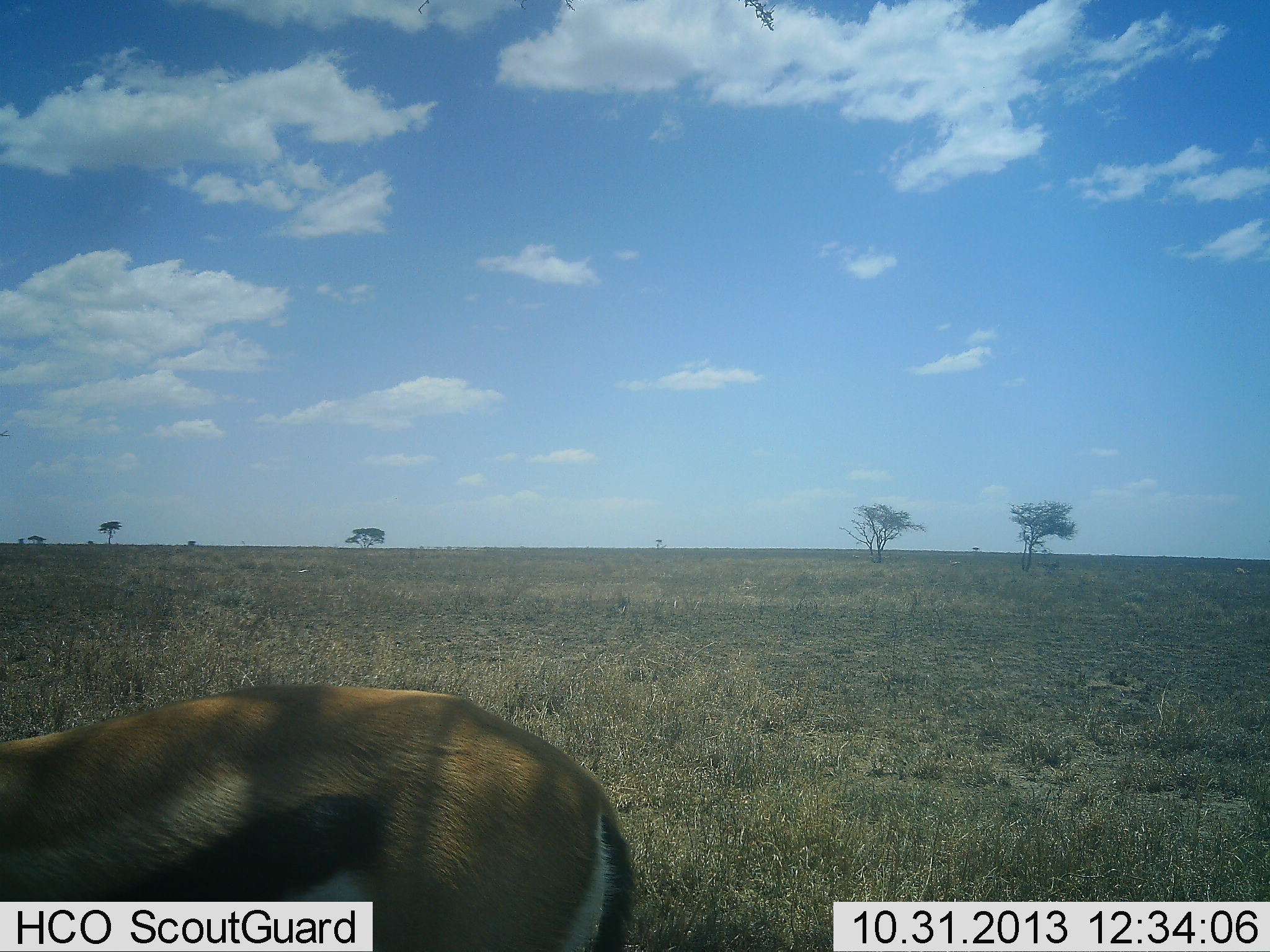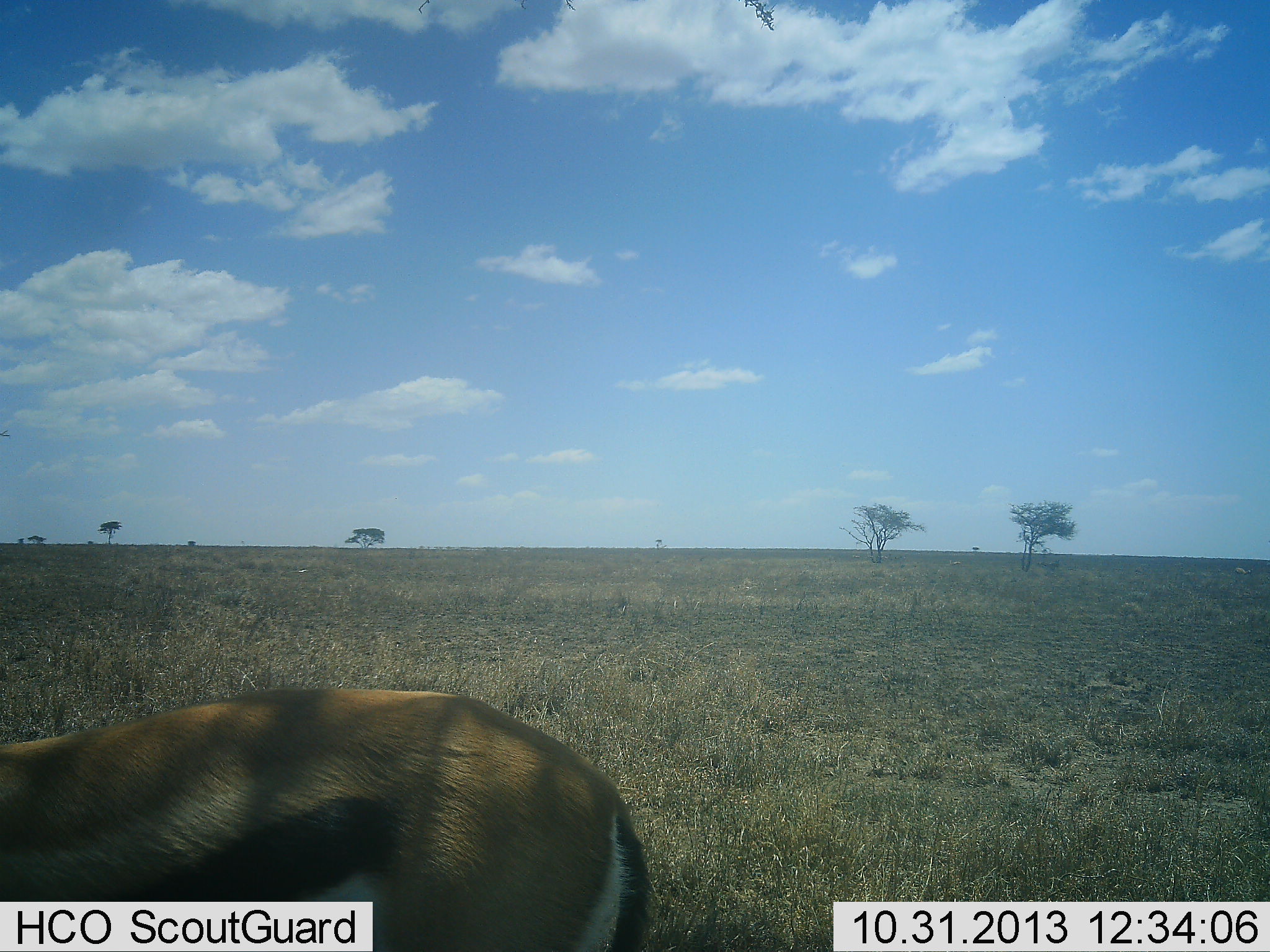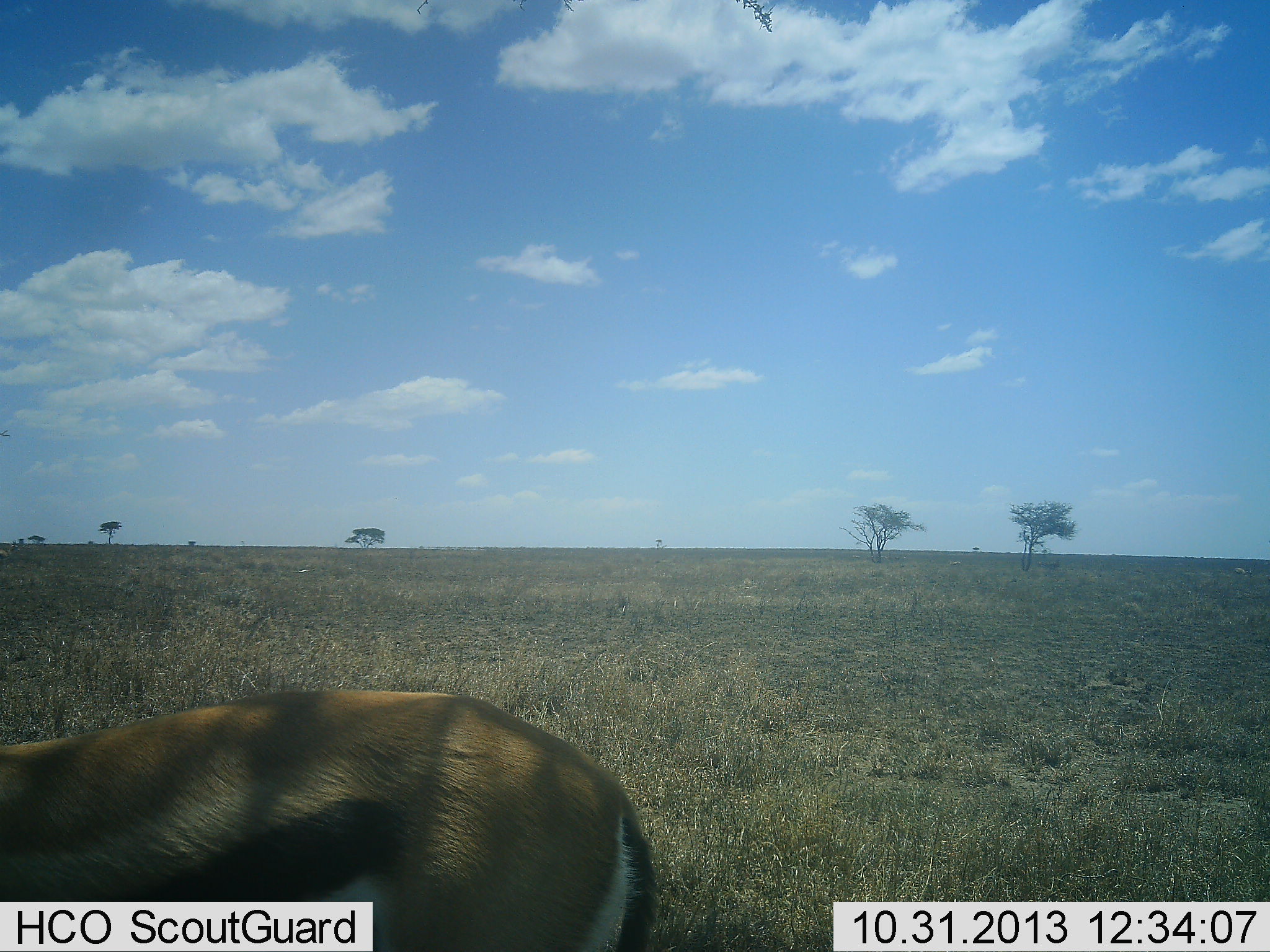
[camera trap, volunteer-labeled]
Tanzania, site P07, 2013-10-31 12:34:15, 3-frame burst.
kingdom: Animalia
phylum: Chordata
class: Mammalia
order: Artiodactyla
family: Bovidae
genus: Eudorcas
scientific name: Eudorcas thomsonii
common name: thomson's gazelle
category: gazellethomsons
Gazellethomsons (thomson's gazelle) (Eudorcas thomsonii), count 1. Behavior (volunteer vote fractions): standing 55%, resting 0%, moving 9%, interacting 9%. Young present (vote fraction): 0%. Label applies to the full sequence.